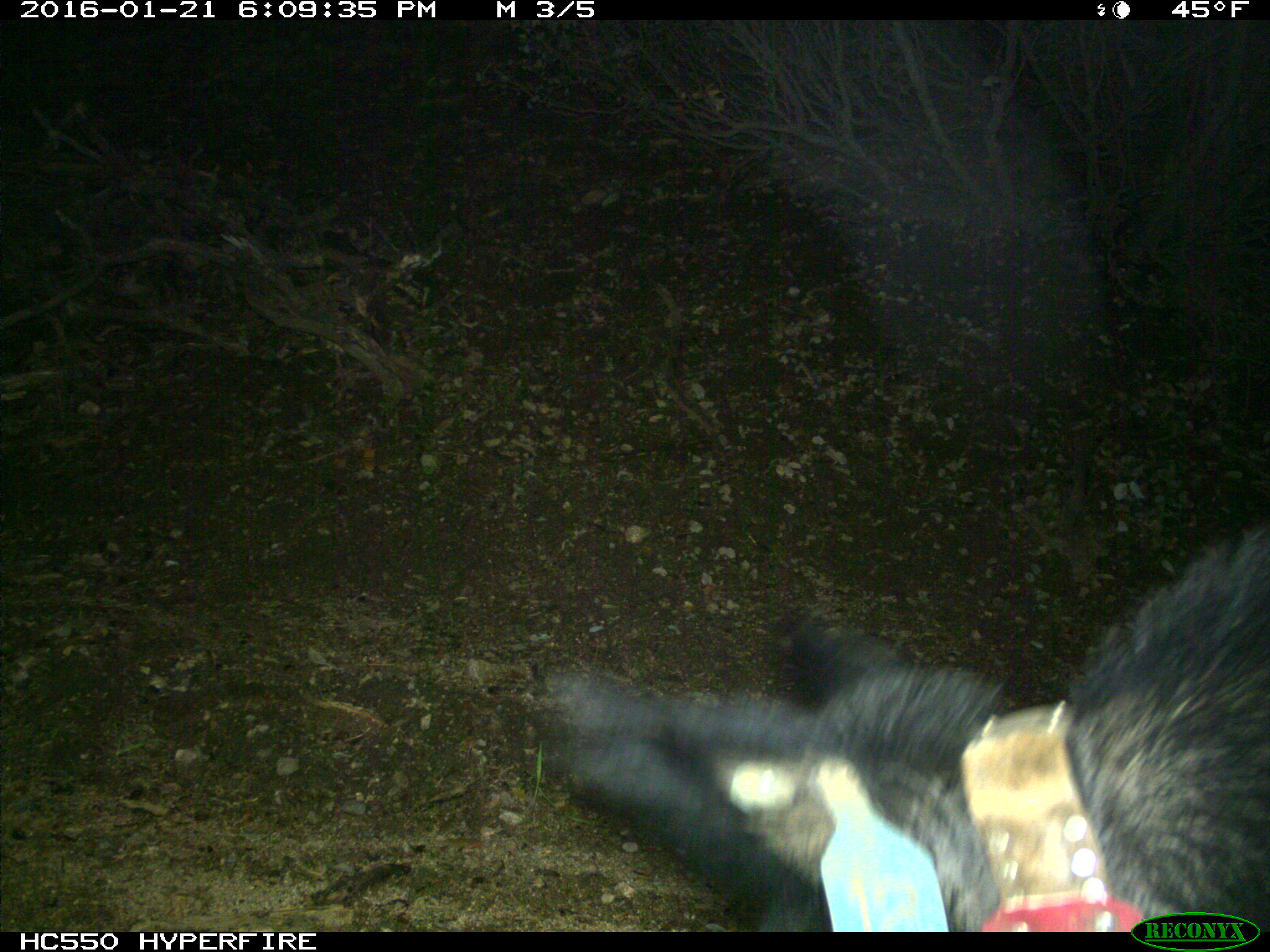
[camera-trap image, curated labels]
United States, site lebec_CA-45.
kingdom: Animalia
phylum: Chordata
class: Mammalia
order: Artiodactyla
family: Suidae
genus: Sus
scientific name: Sus scrofa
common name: wild boar